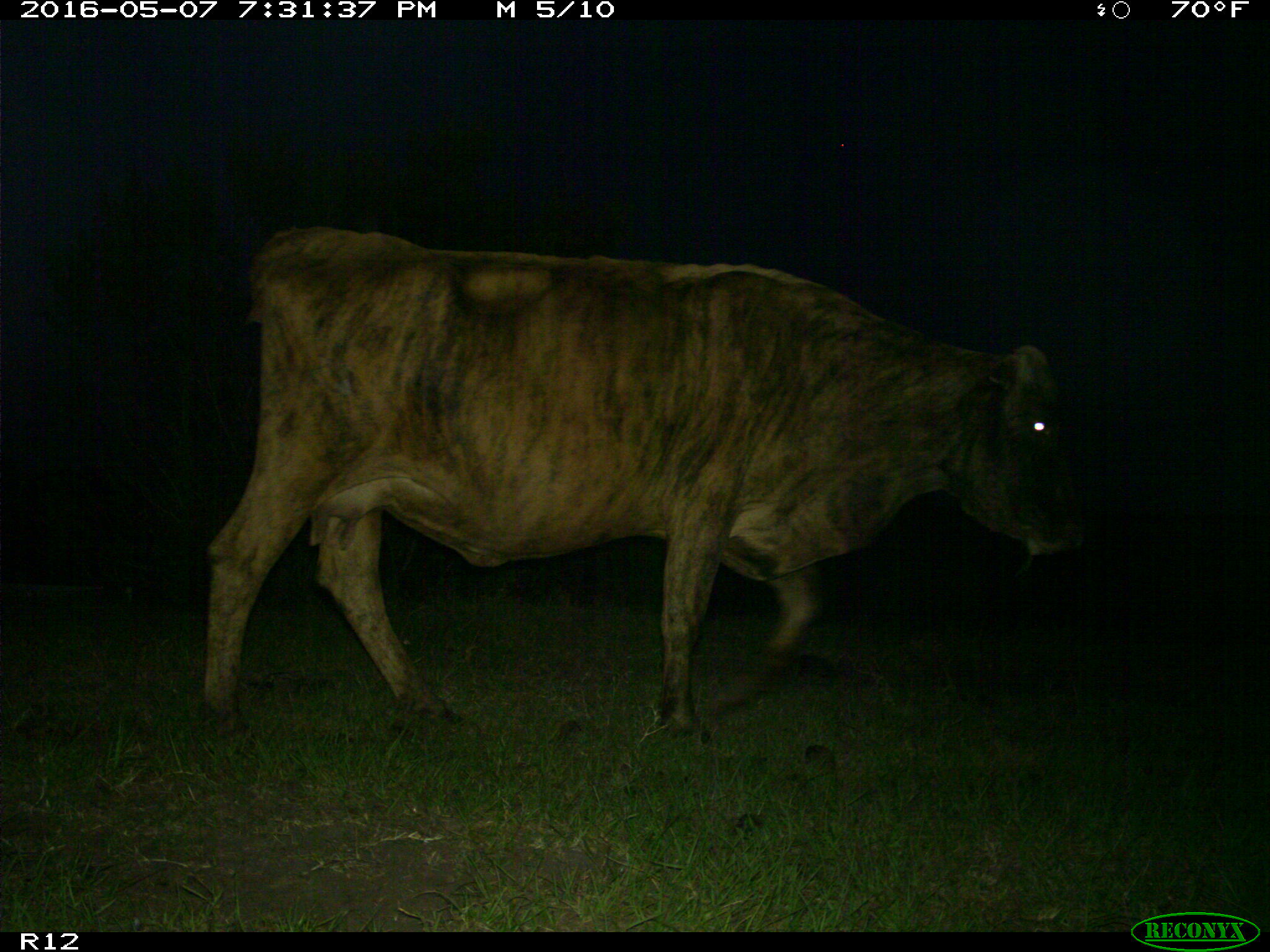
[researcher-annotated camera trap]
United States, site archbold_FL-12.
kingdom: Animalia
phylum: Chordata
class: Mammalia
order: Artiodactyla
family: Bovidae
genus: Bos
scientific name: Bos taurus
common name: domestic cow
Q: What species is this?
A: Bos taurus (domestic cow).